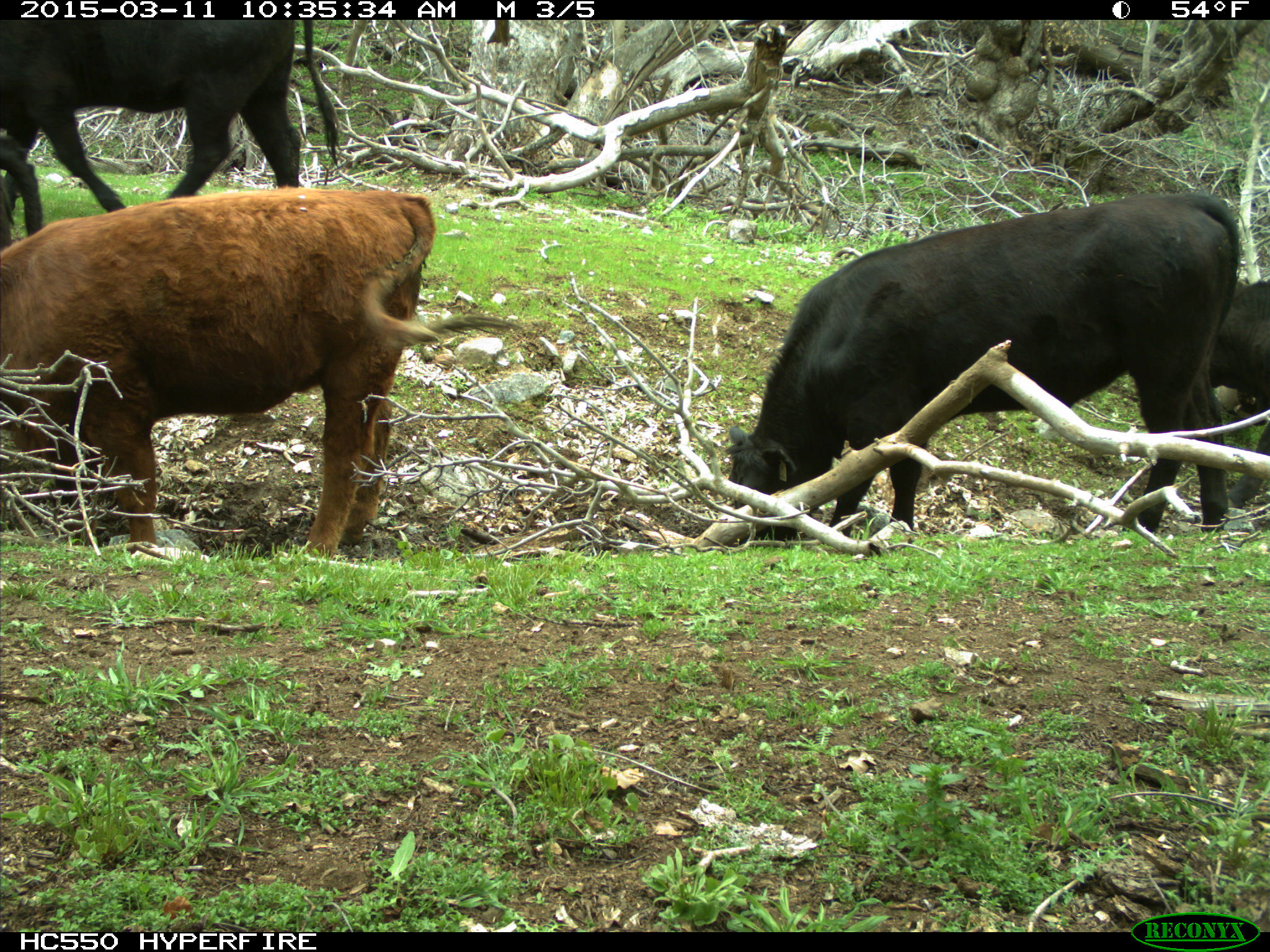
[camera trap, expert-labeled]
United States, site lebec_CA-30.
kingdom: Animalia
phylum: Chordata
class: Mammalia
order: Artiodactyla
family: Bovidae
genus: Bos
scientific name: Bos taurus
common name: domestic cow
Bos taurus (domestic cow).